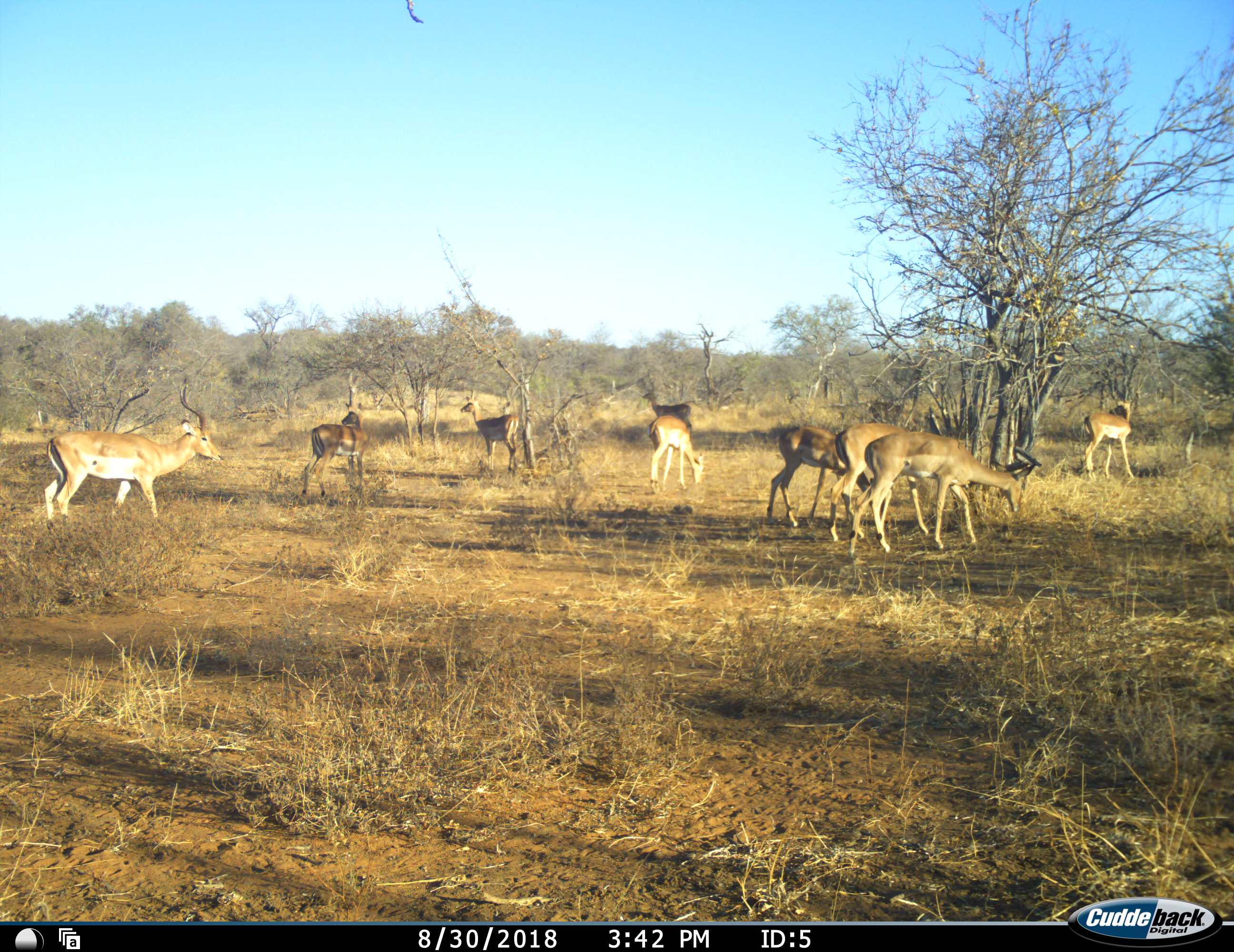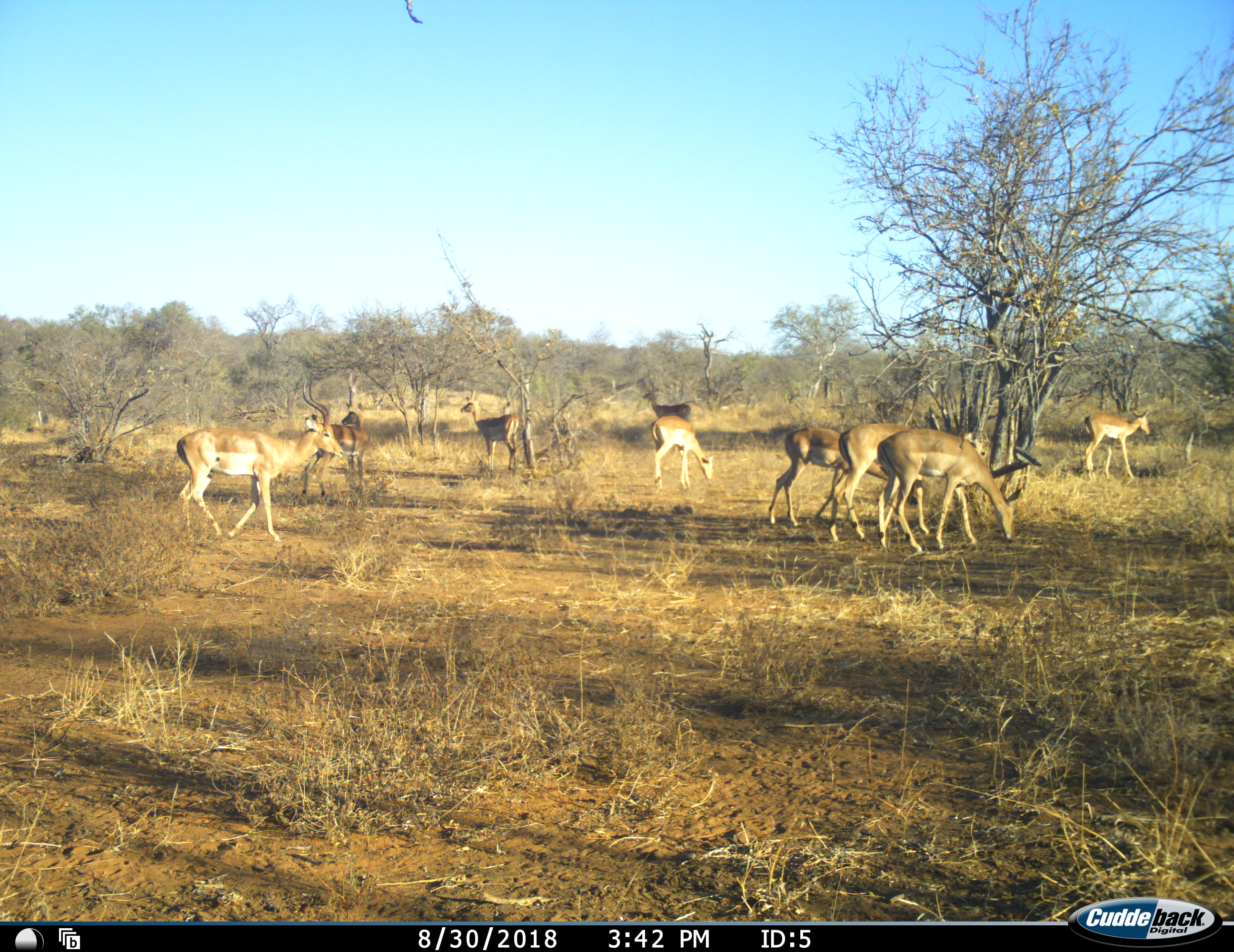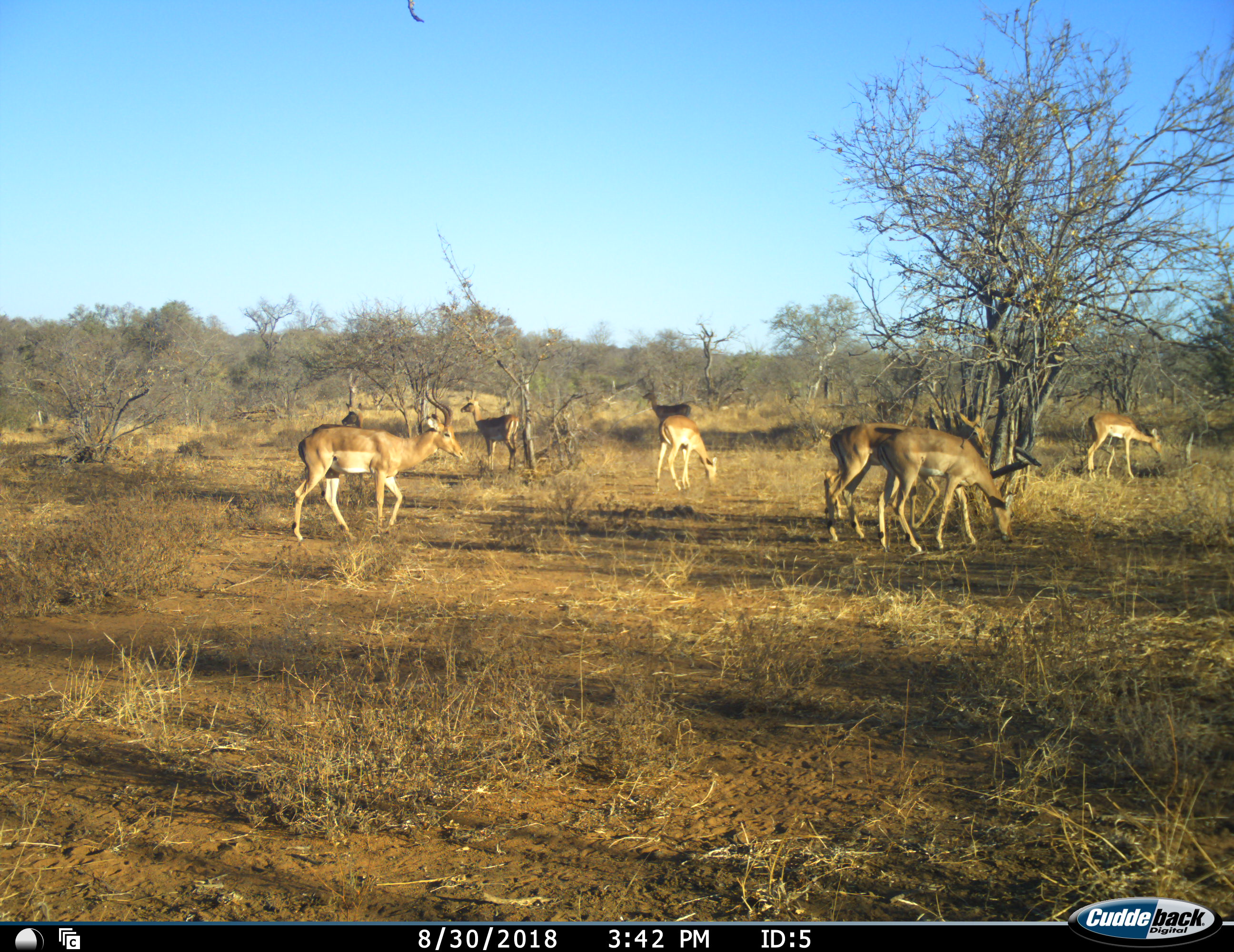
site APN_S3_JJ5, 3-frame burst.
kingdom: Animalia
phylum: Chordata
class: Mammalia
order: Artiodactyla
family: Bovidae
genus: Aepyceros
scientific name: Aepyceros melampus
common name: impala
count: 9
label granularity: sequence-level